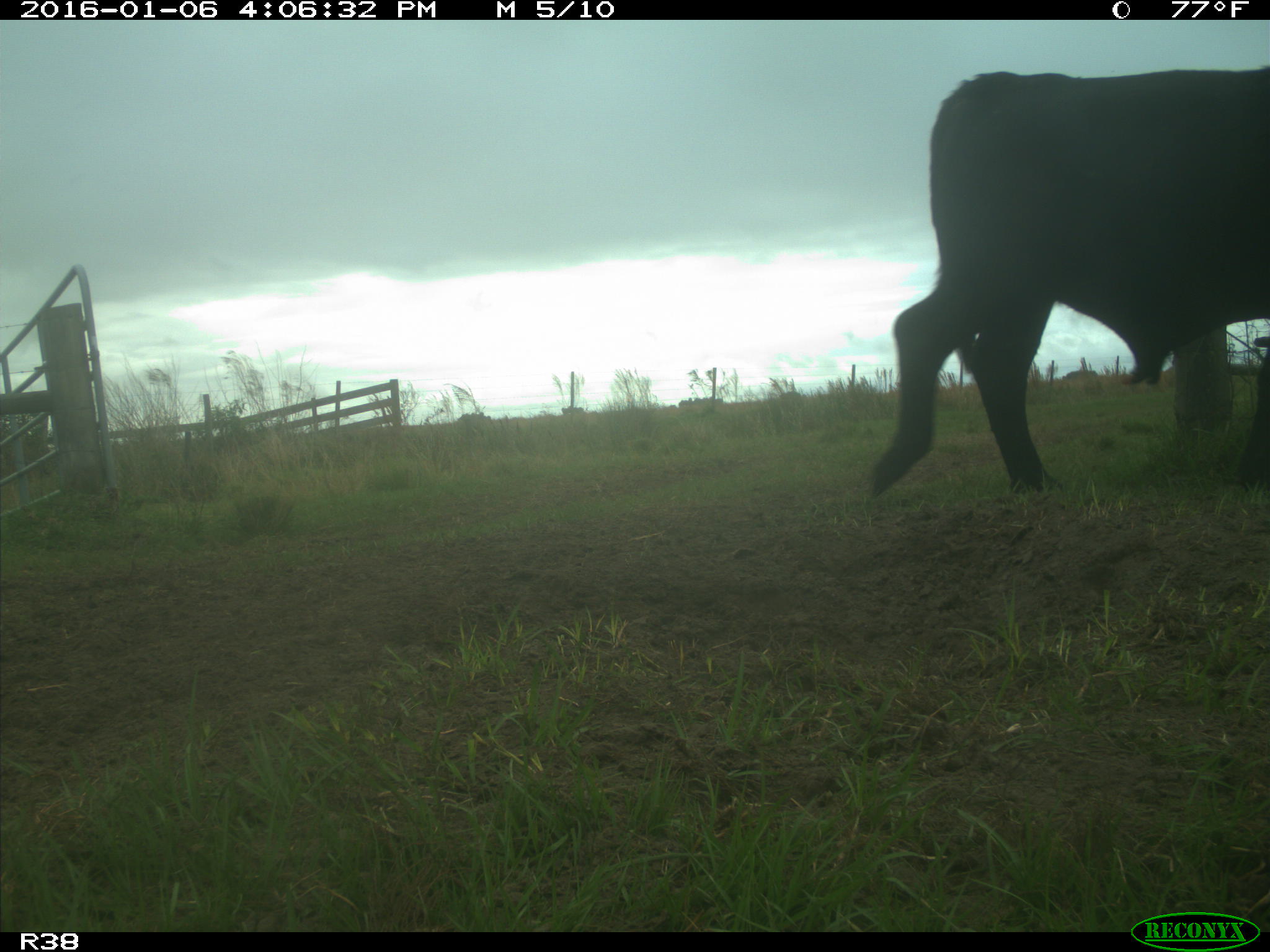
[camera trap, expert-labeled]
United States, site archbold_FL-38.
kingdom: Animalia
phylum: Chordata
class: Mammalia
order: Artiodactyla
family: Bovidae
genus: Bos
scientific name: Bos taurus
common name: domestic cow